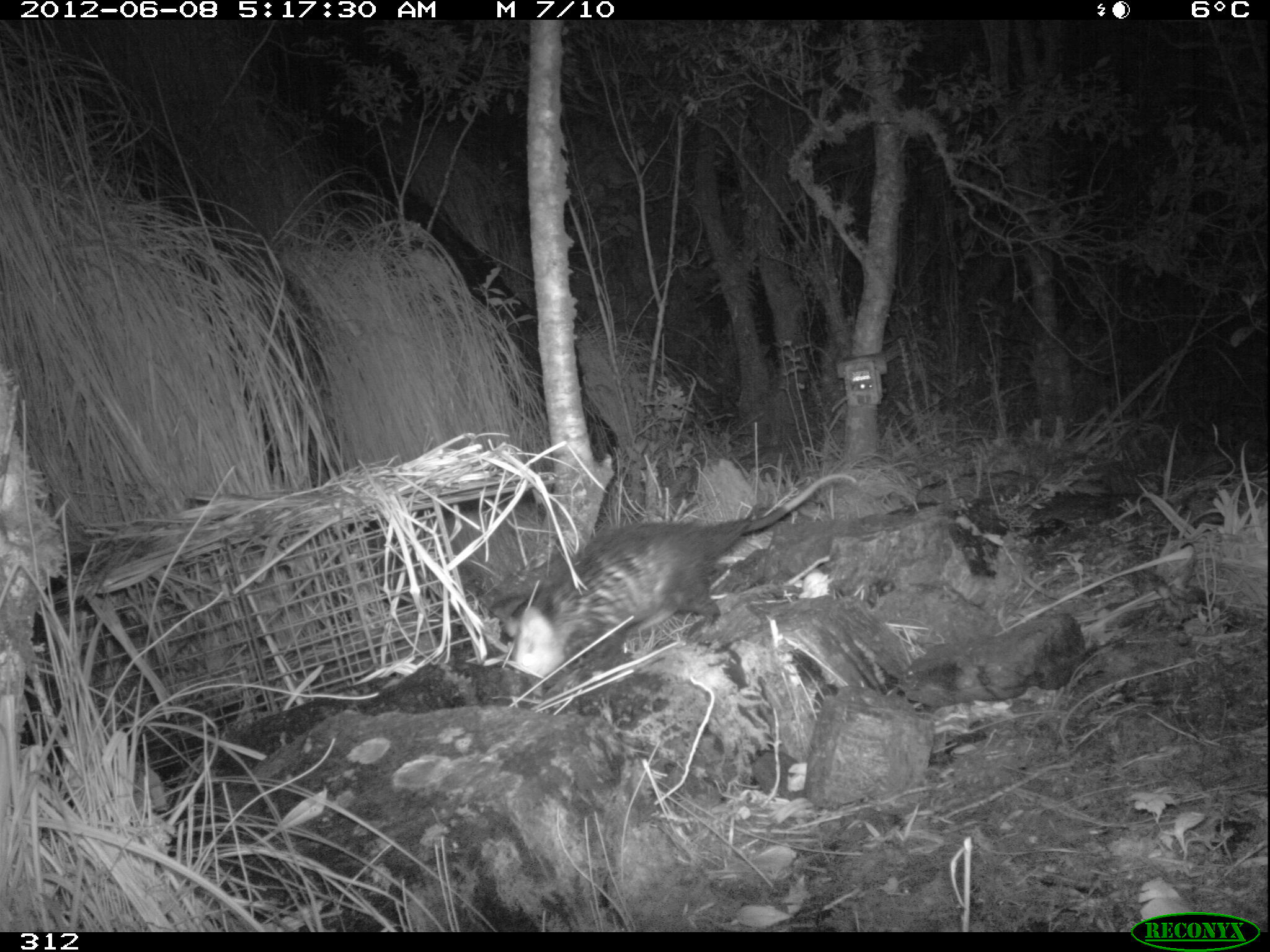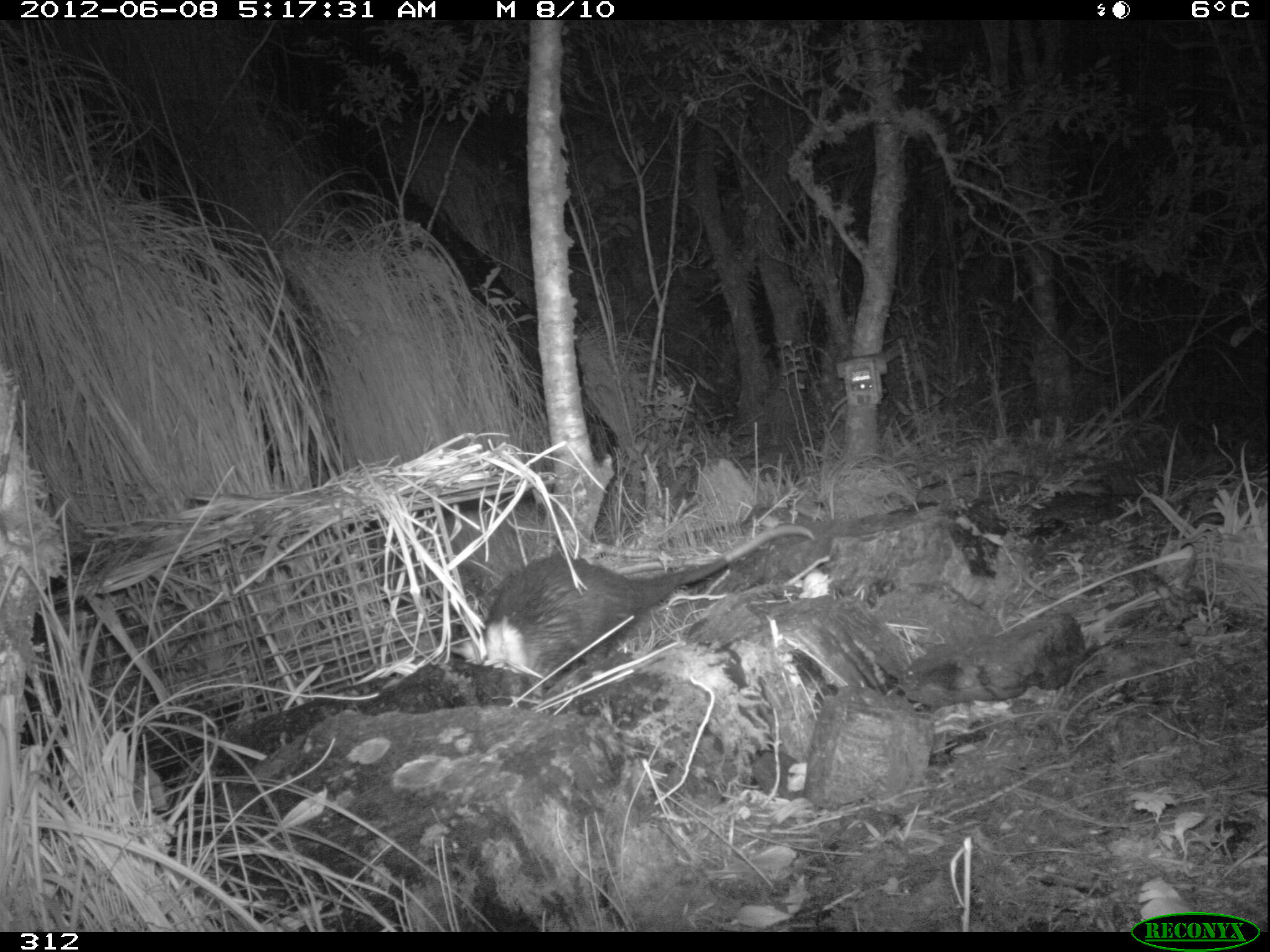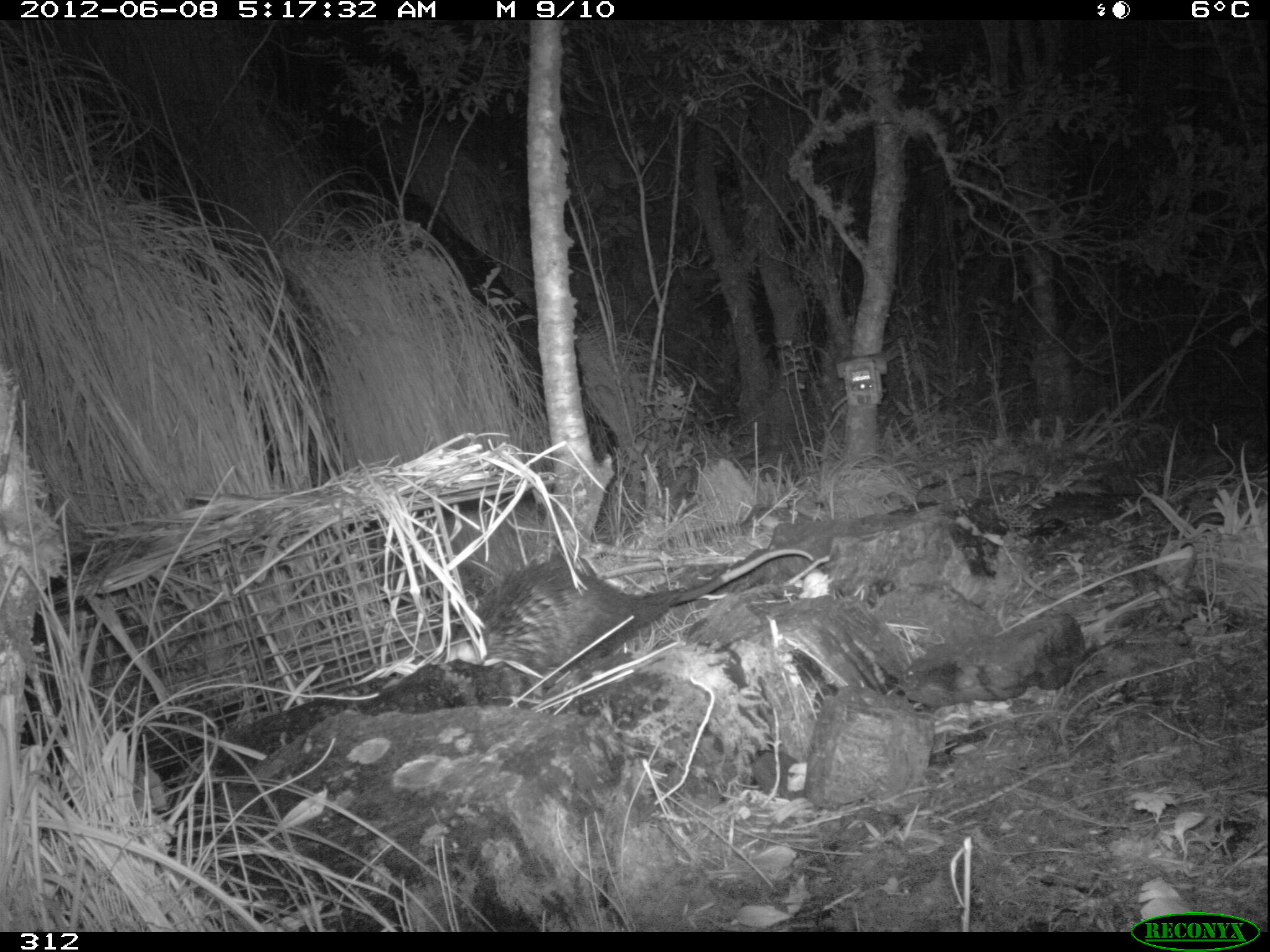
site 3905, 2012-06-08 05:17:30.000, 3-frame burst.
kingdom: Animalia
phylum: Chordata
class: Mammalia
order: Didelphimorphia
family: Didelphidae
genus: Didelphis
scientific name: Didelphis pernigra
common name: andean white-eared opossum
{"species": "Didelphis pernigra (andean white-eared opossum)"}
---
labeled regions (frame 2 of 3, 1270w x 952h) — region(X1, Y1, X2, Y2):
didelphis pernigra: region(477, 523, 817, 675)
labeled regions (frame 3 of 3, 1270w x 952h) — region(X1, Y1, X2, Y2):
didelphis pernigra: region(440, 547, 814, 702)